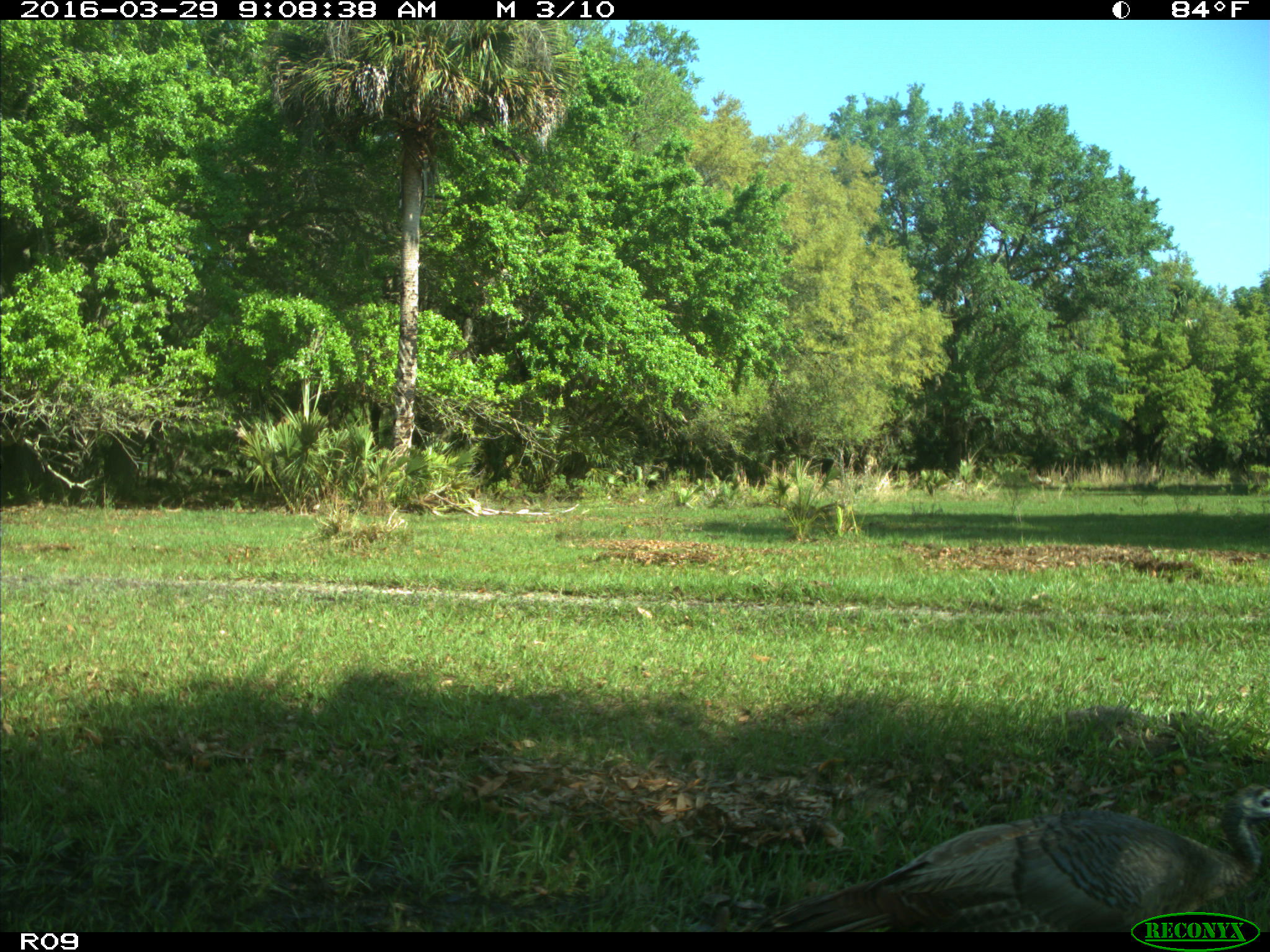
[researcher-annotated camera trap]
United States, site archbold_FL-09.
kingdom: Animalia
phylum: Chordata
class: Aves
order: Galliformes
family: Phasianidae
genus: Meleagris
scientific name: Meleagris gallopavo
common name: wild turkey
Meleagris gallopavo (wild turkey).